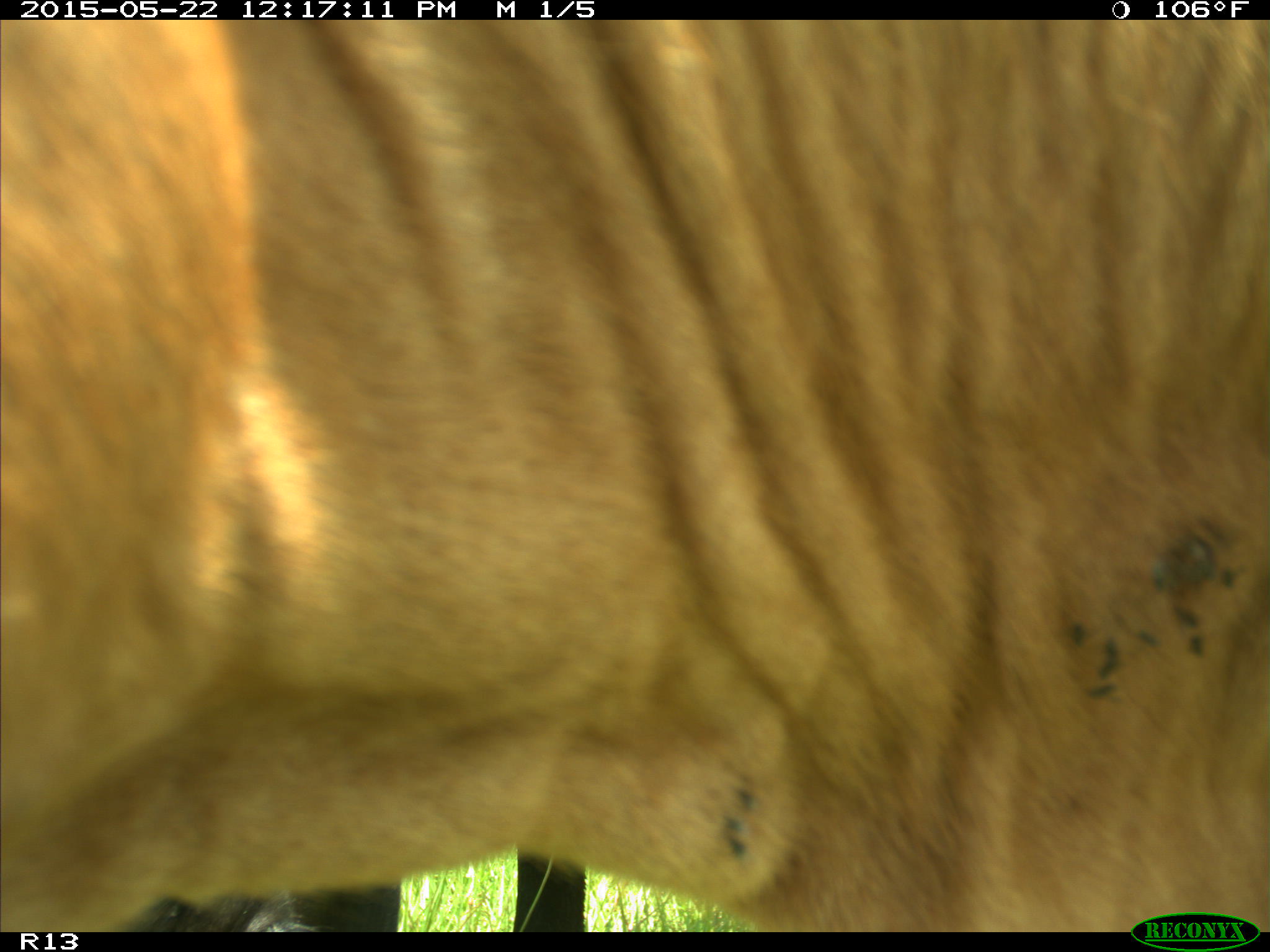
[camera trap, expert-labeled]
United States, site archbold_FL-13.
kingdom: Animalia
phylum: Chordata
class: Mammalia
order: Artiodactyla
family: Bovidae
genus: Bos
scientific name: Bos taurus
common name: domestic cow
Bos taurus (domestic cow).